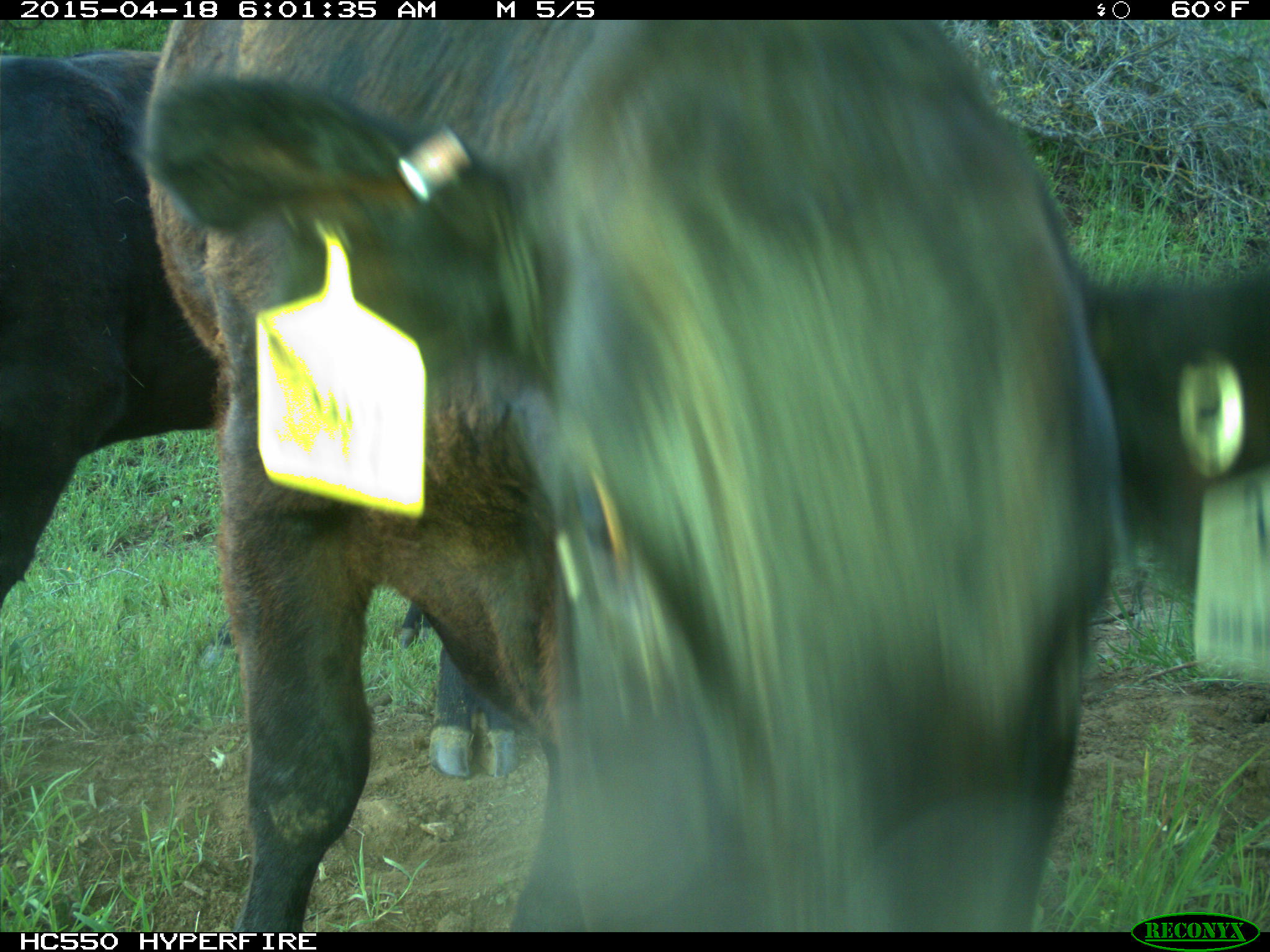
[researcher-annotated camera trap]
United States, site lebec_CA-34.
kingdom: Animalia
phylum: Chordata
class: Mammalia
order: Artiodactyla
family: Bovidae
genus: Bos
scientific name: Bos taurus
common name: domestic cow